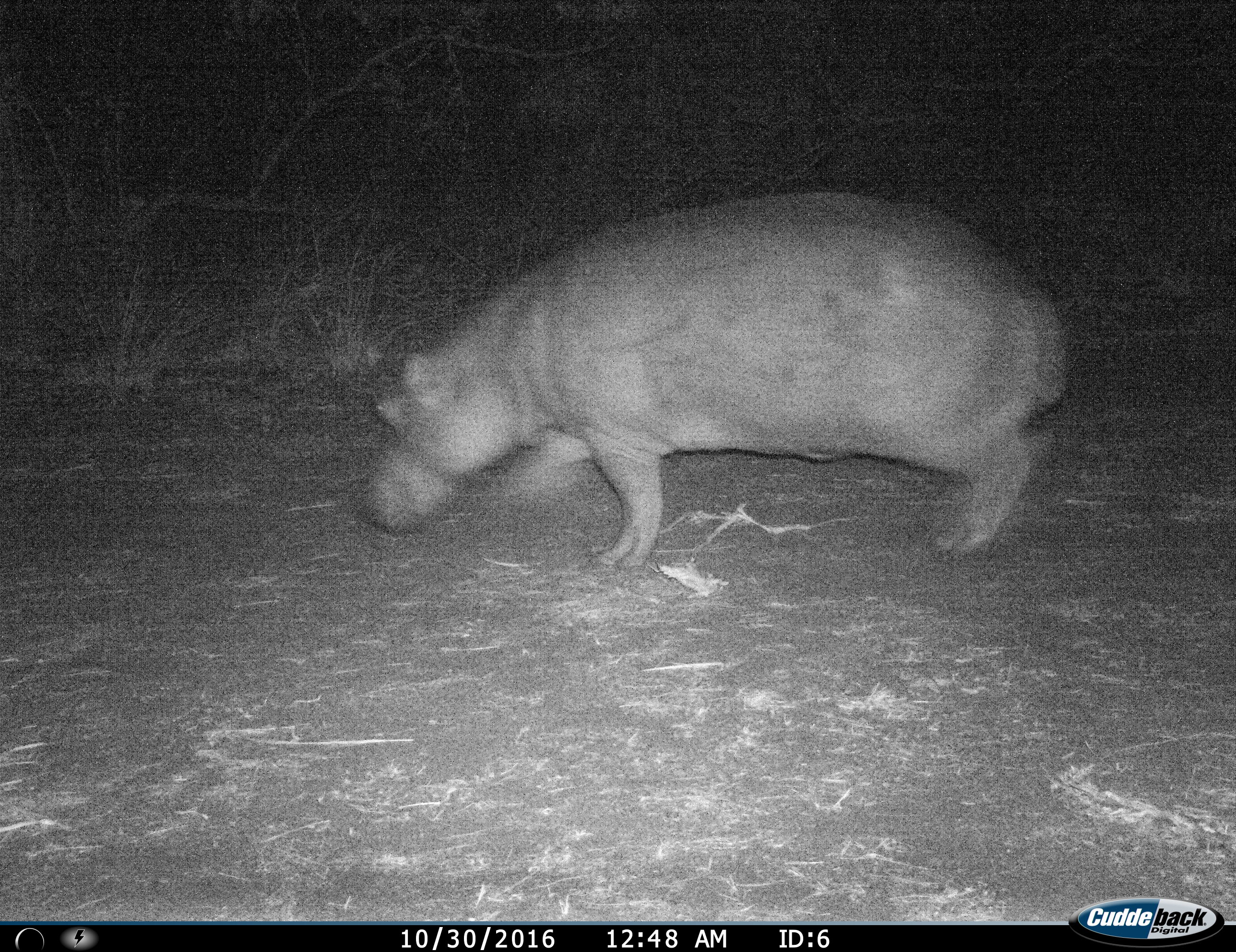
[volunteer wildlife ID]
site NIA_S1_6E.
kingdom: Animalia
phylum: Chordata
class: Mammalia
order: Artiodactyla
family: Hippopotamidae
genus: Hippopotamus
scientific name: Hippopotamus amphibius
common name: hippopotamus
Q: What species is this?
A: Hippopotamus (Hippopotamus amphibius).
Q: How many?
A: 1.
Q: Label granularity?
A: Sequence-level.